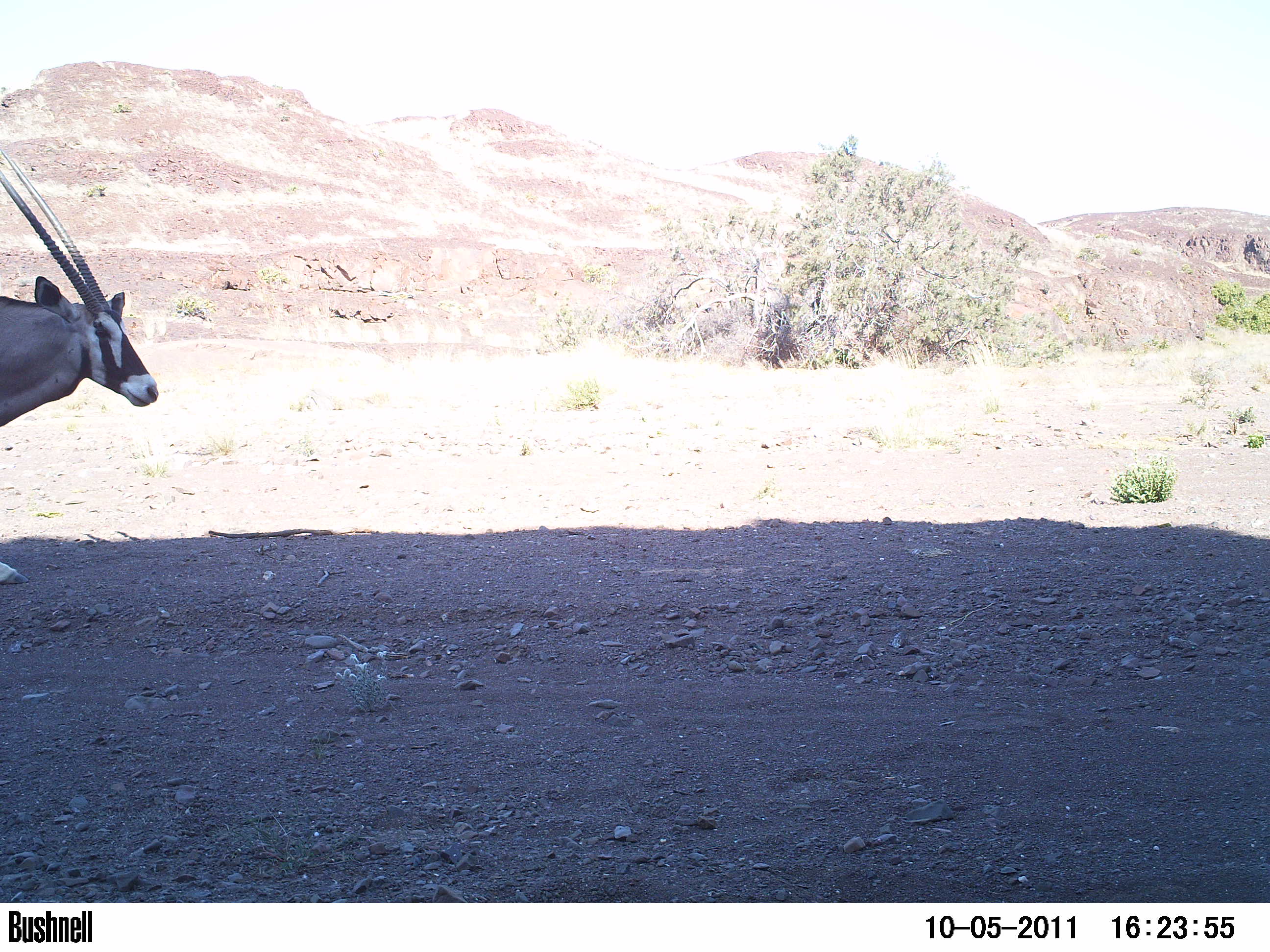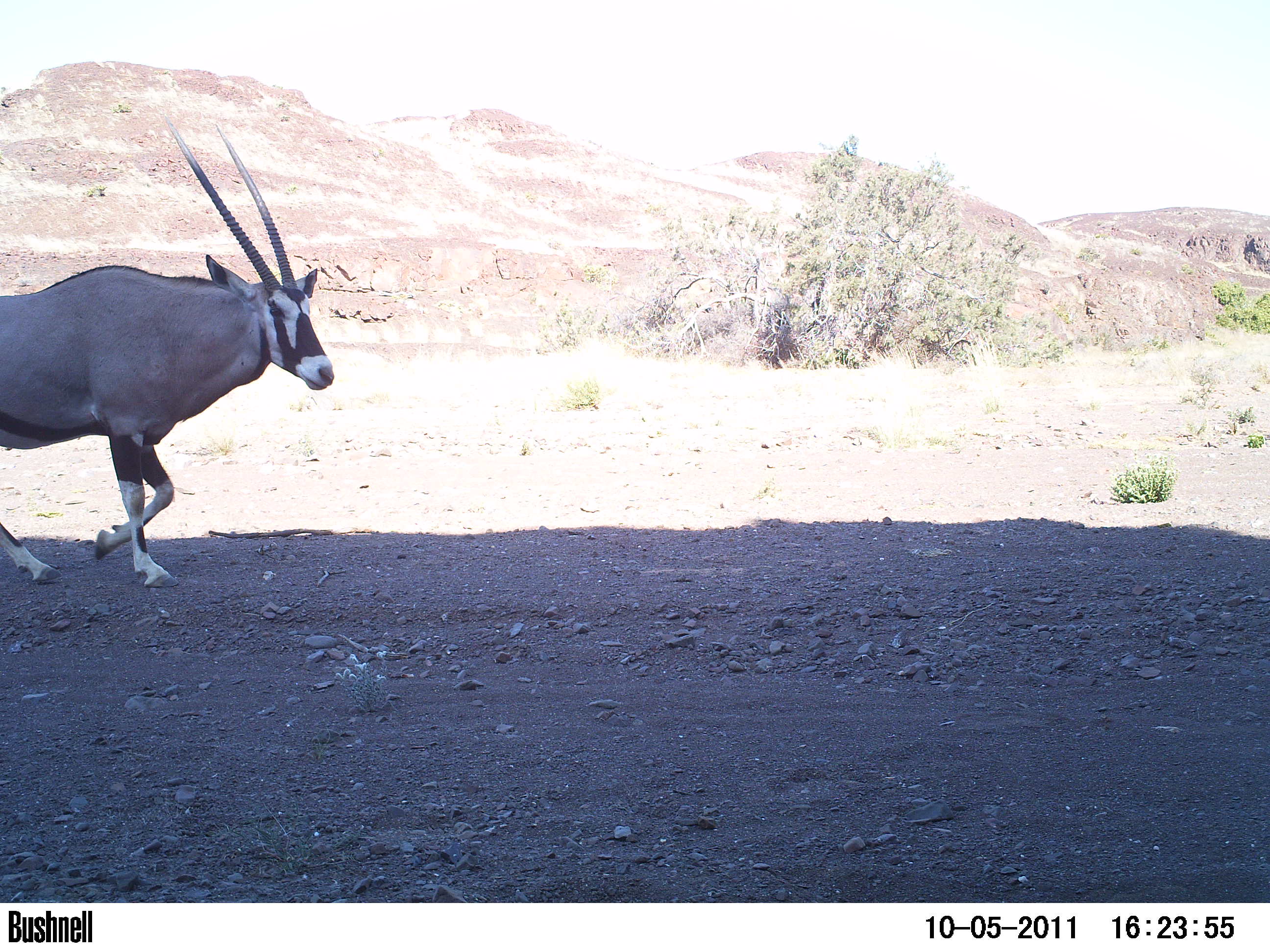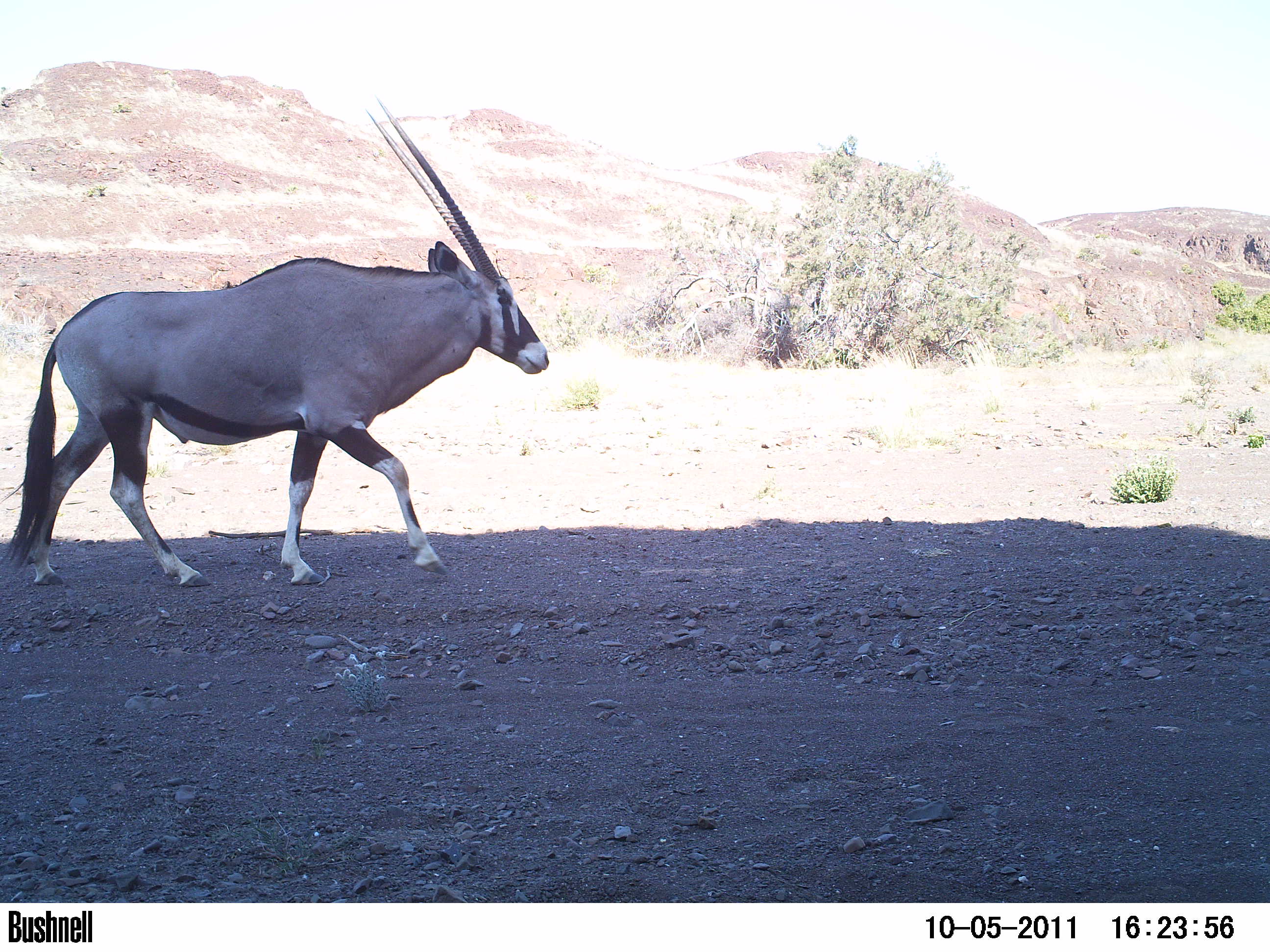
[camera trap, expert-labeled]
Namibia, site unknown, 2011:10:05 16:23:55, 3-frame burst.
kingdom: Animalia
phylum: Chordata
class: Mammalia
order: Artiodactyla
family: Bovidae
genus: Oryx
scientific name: Oryx gazella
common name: gemsbok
Oryx gazella (gemsbok).